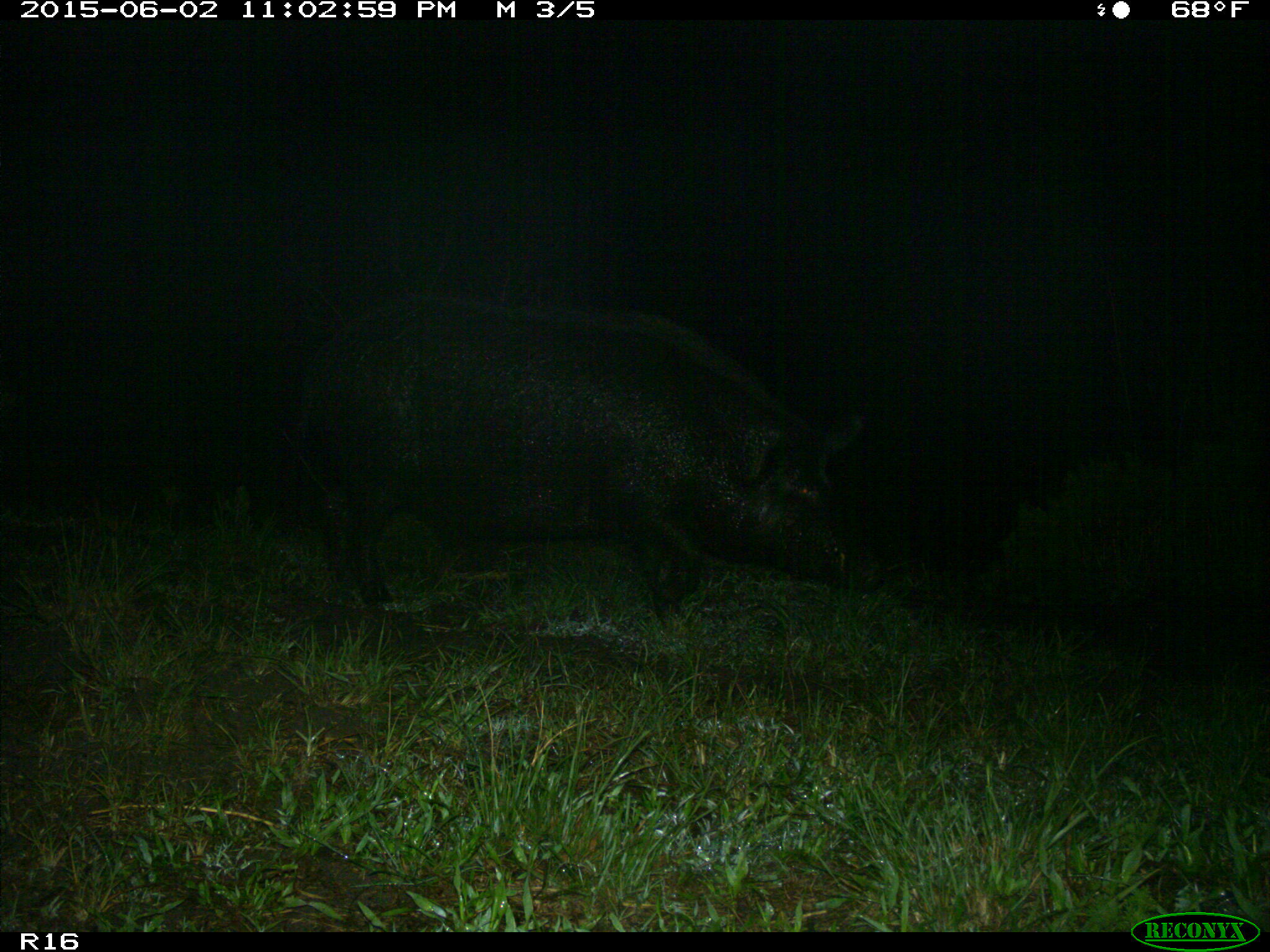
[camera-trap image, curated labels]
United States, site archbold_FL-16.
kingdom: Animalia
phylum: Chordata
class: Mammalia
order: Artiodactyla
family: Suidae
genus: Sus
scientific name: Sus scrofa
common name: wild boar